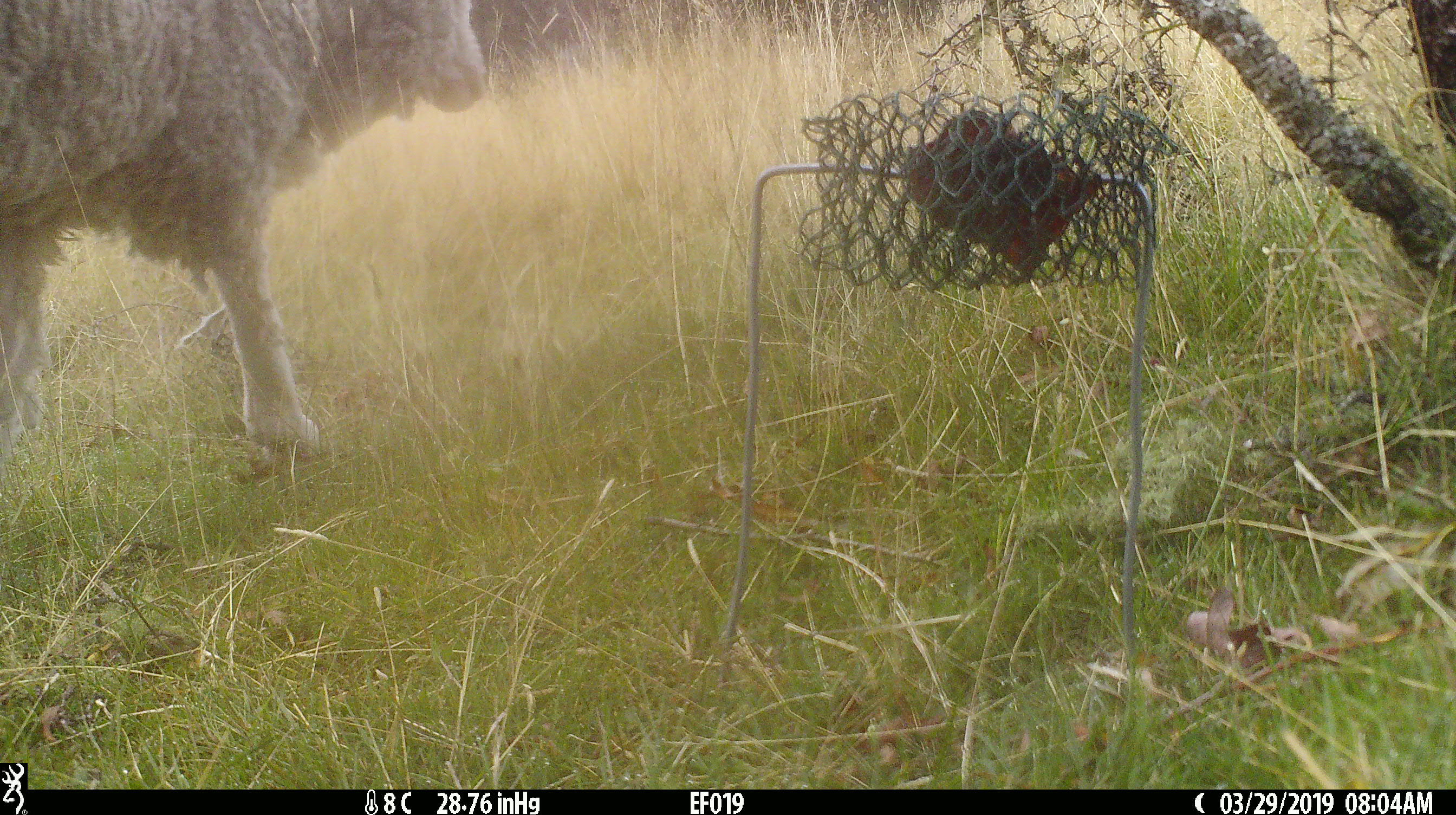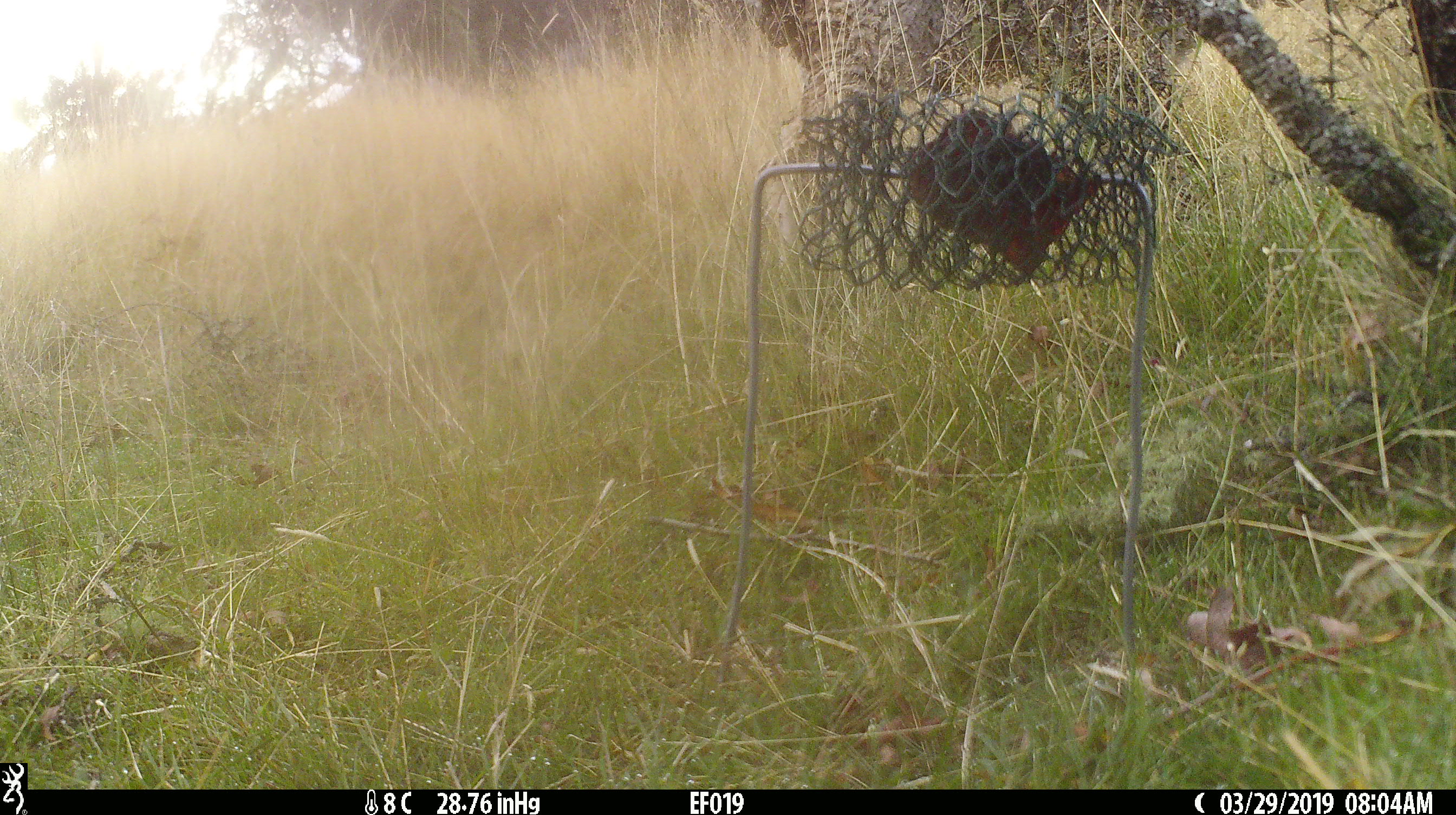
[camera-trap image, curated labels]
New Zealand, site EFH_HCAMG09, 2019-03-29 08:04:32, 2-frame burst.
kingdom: Animalia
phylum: Chordata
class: Mammalia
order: Artiodactyla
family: Bovidae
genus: Ovis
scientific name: Ovis aries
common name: domestic sheep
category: sheep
Sheep (domestic sheep) (Ovis aries).